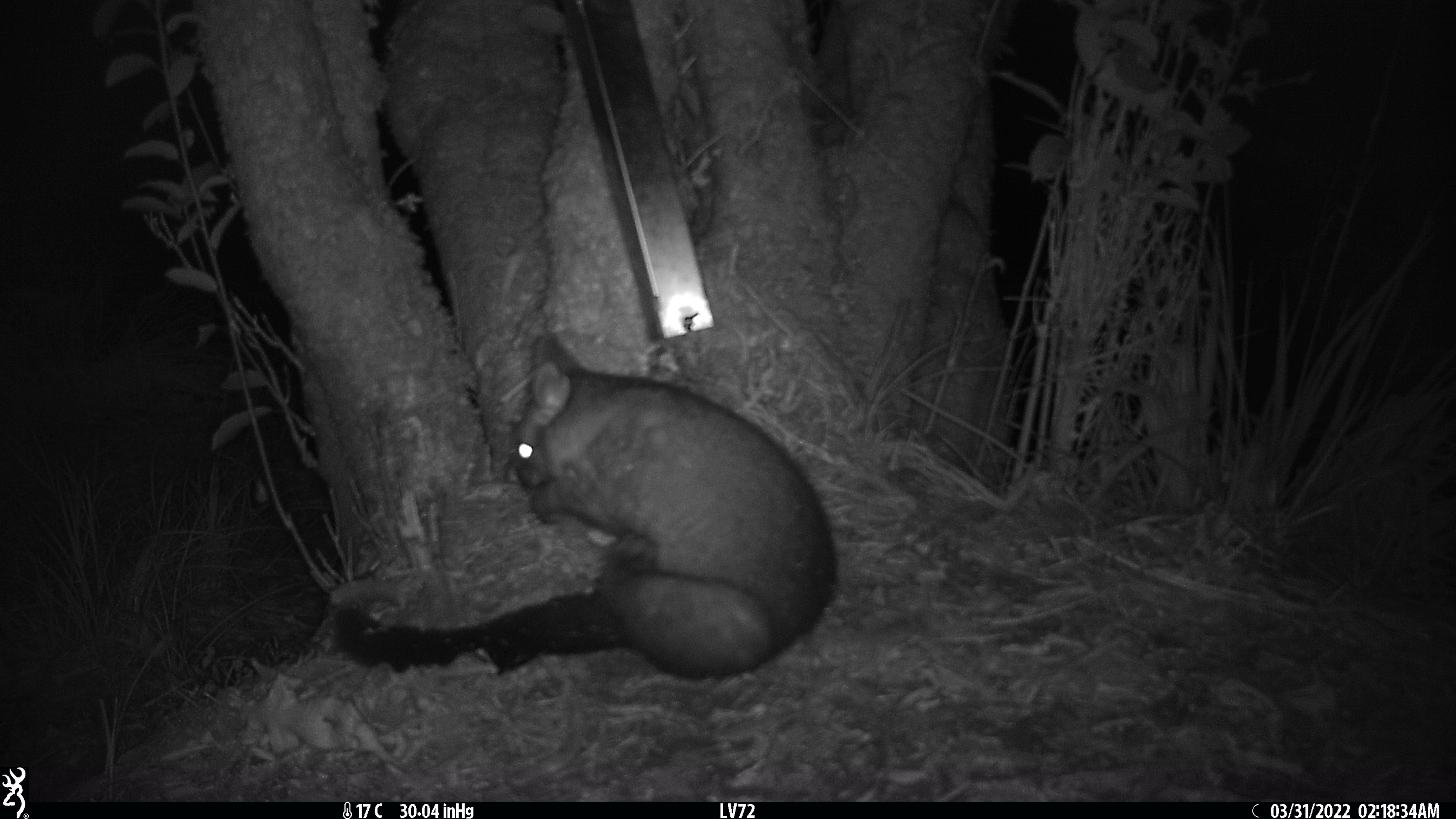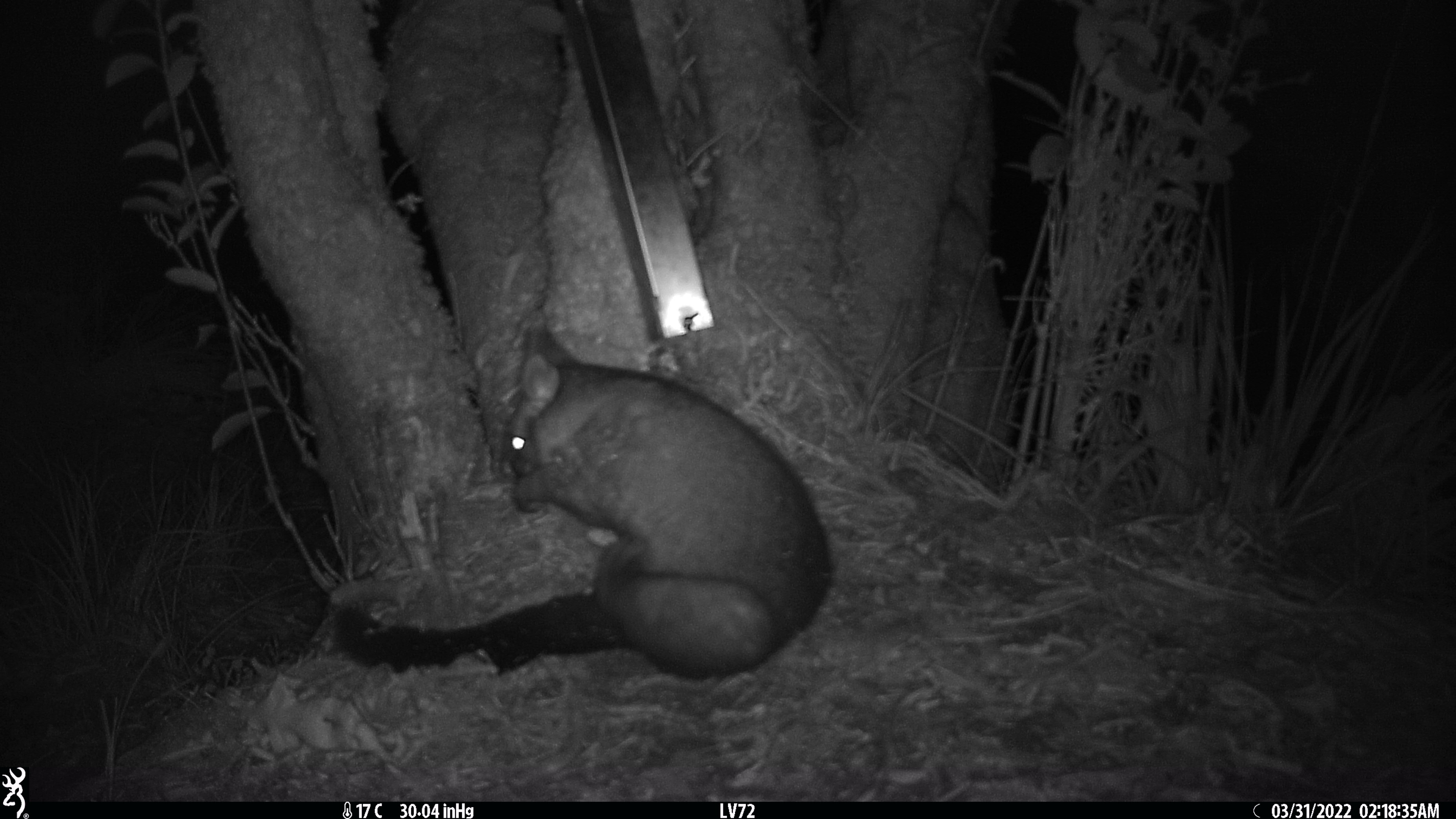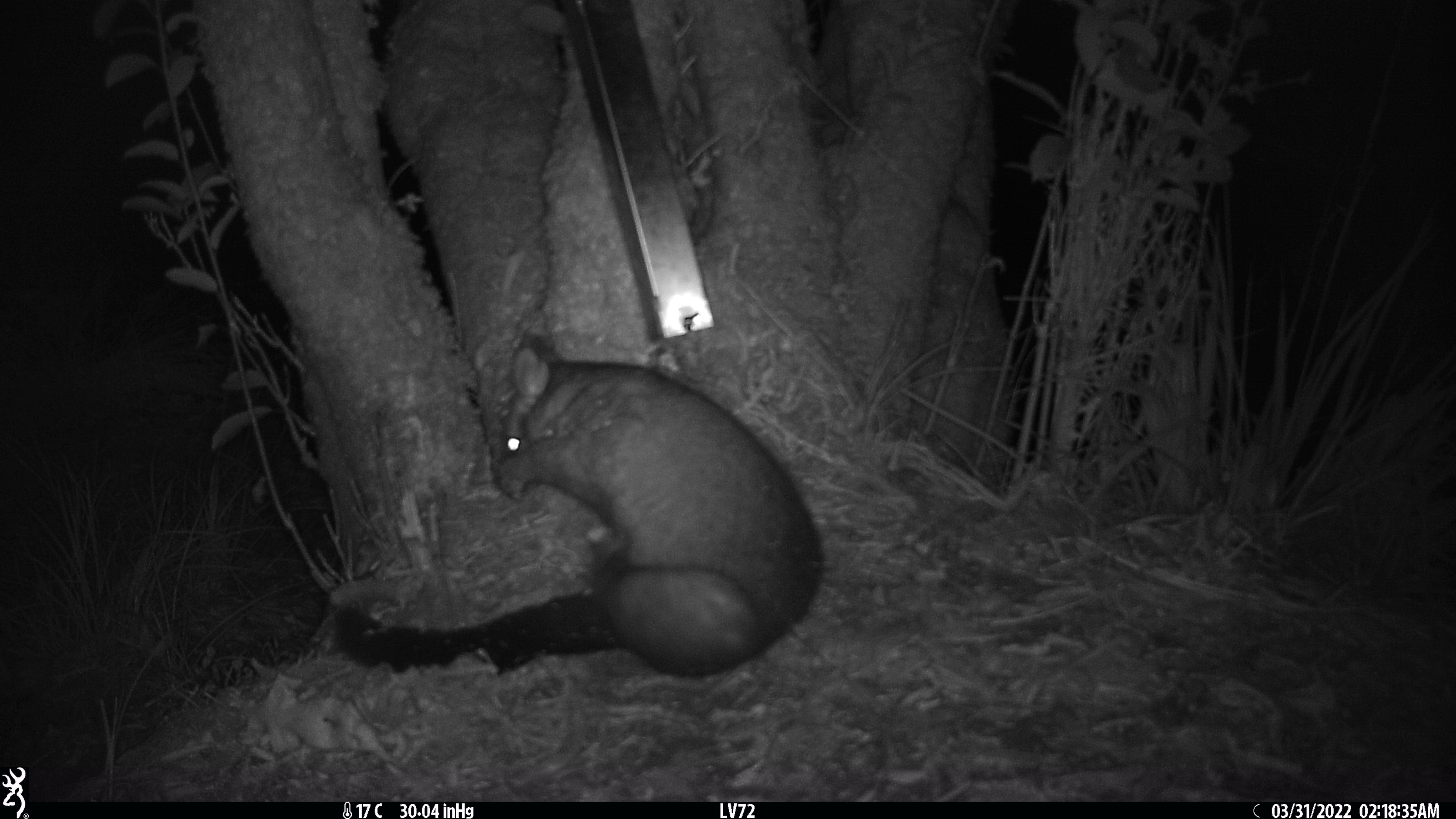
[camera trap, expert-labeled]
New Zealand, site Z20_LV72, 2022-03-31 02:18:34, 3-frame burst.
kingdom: Animalia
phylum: Chordata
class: Mammalia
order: Diprotodontia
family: Phalangeridae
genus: Trichosurus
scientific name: Trichosurus vulpecula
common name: common brushtail possum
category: possum